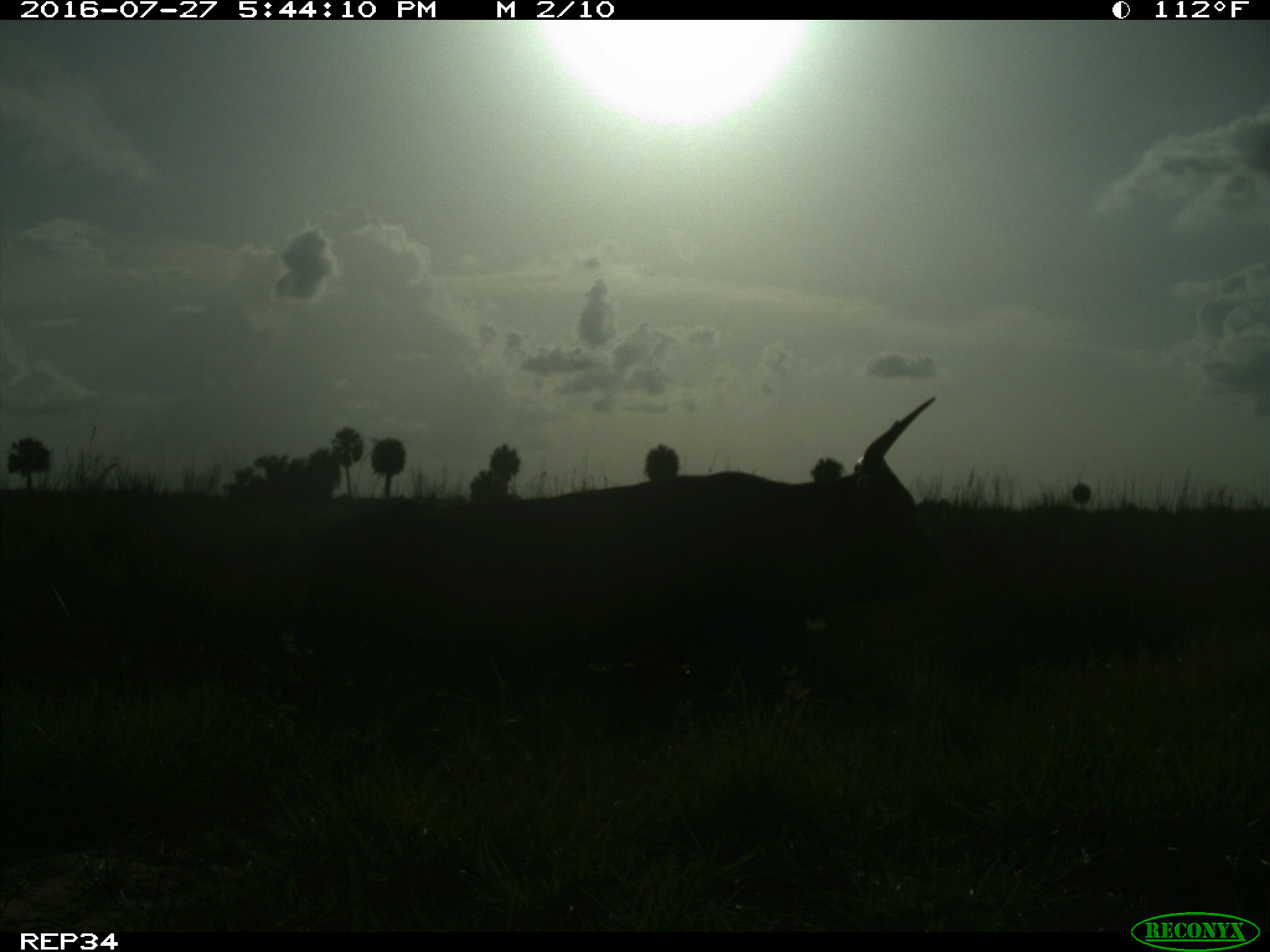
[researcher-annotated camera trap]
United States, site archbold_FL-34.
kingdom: Animalia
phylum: Chordata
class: Mammalia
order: Artiodactyla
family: Bovidae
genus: Bos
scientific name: Bos taurus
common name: domestic cow